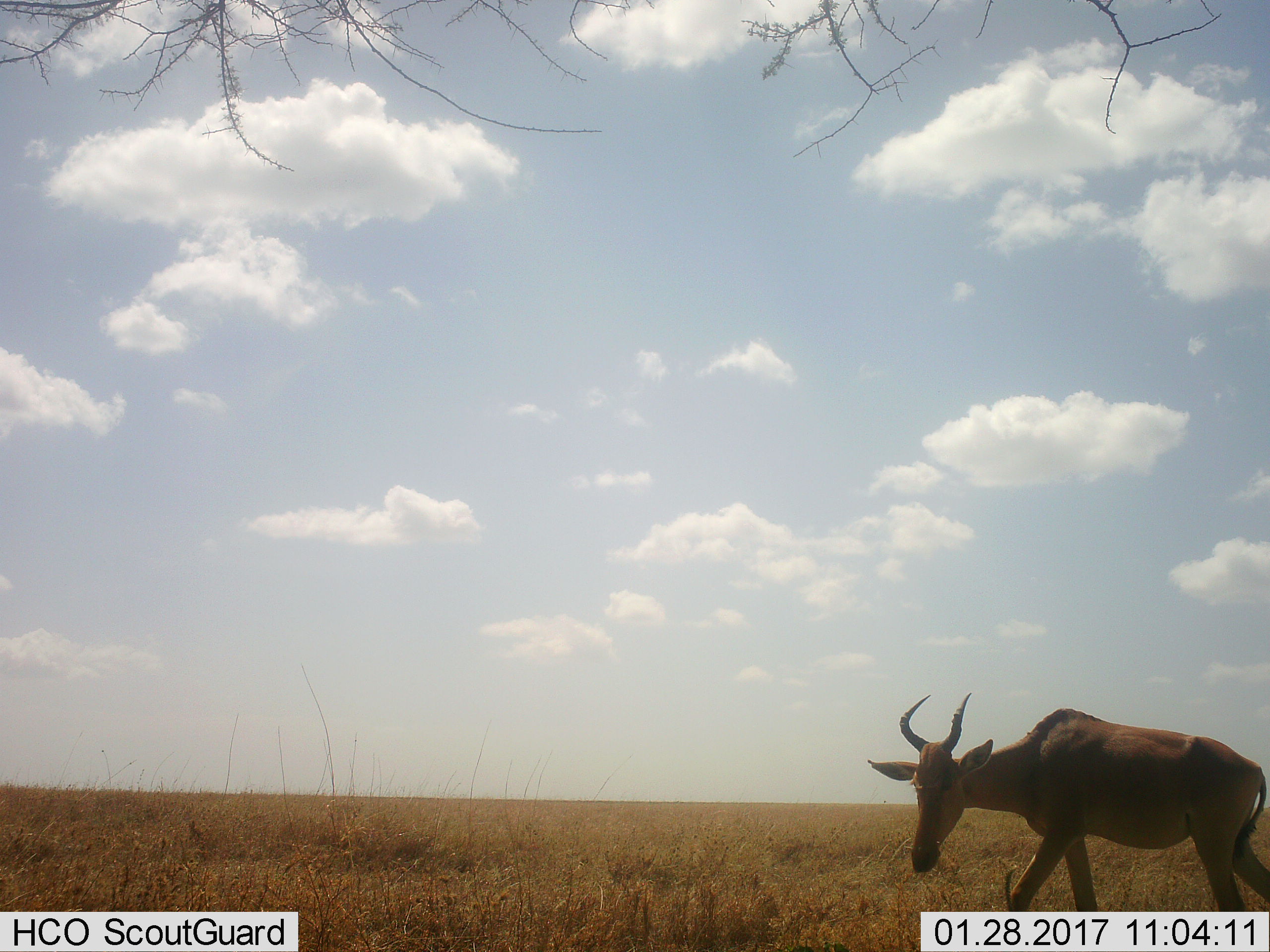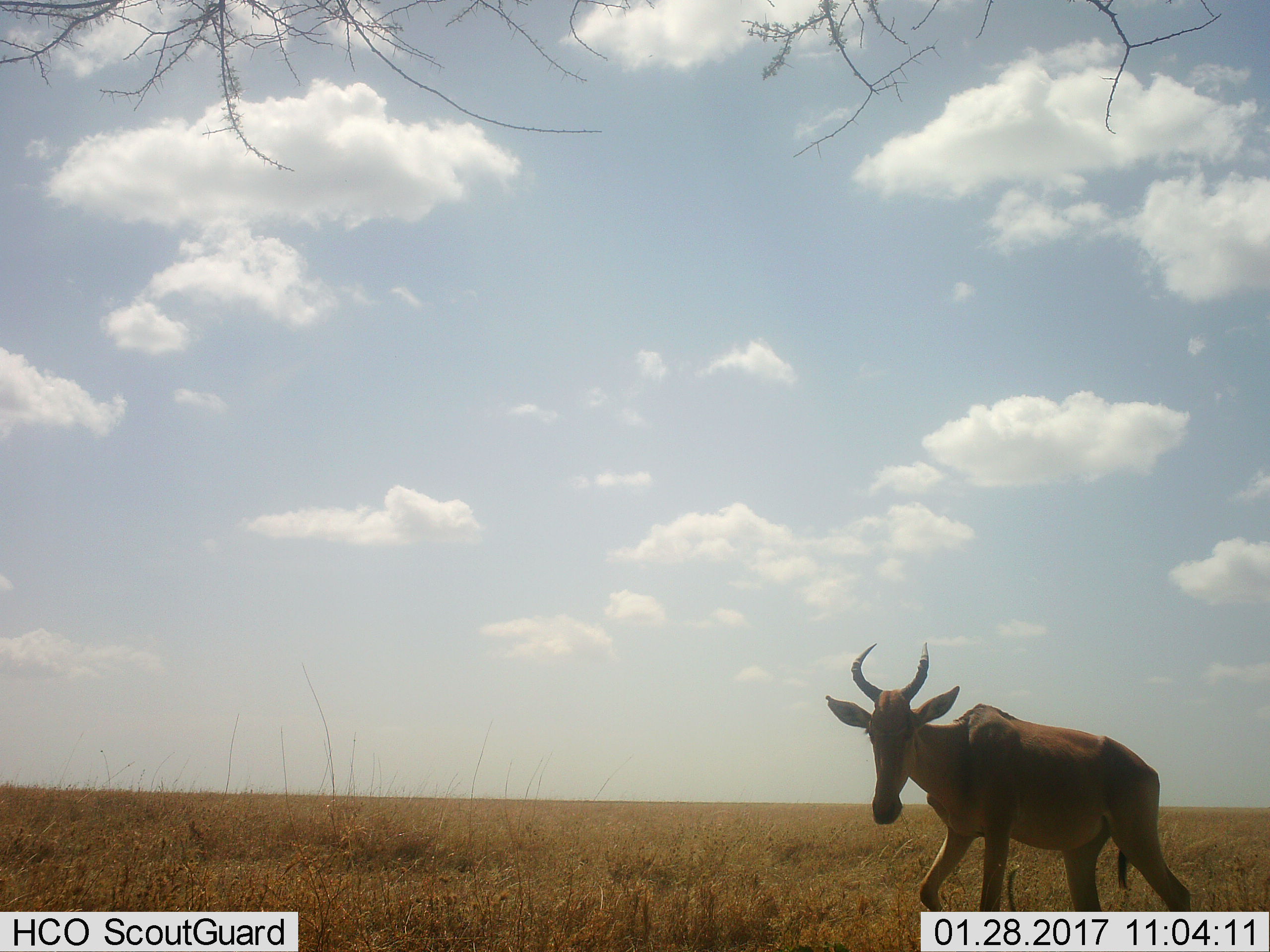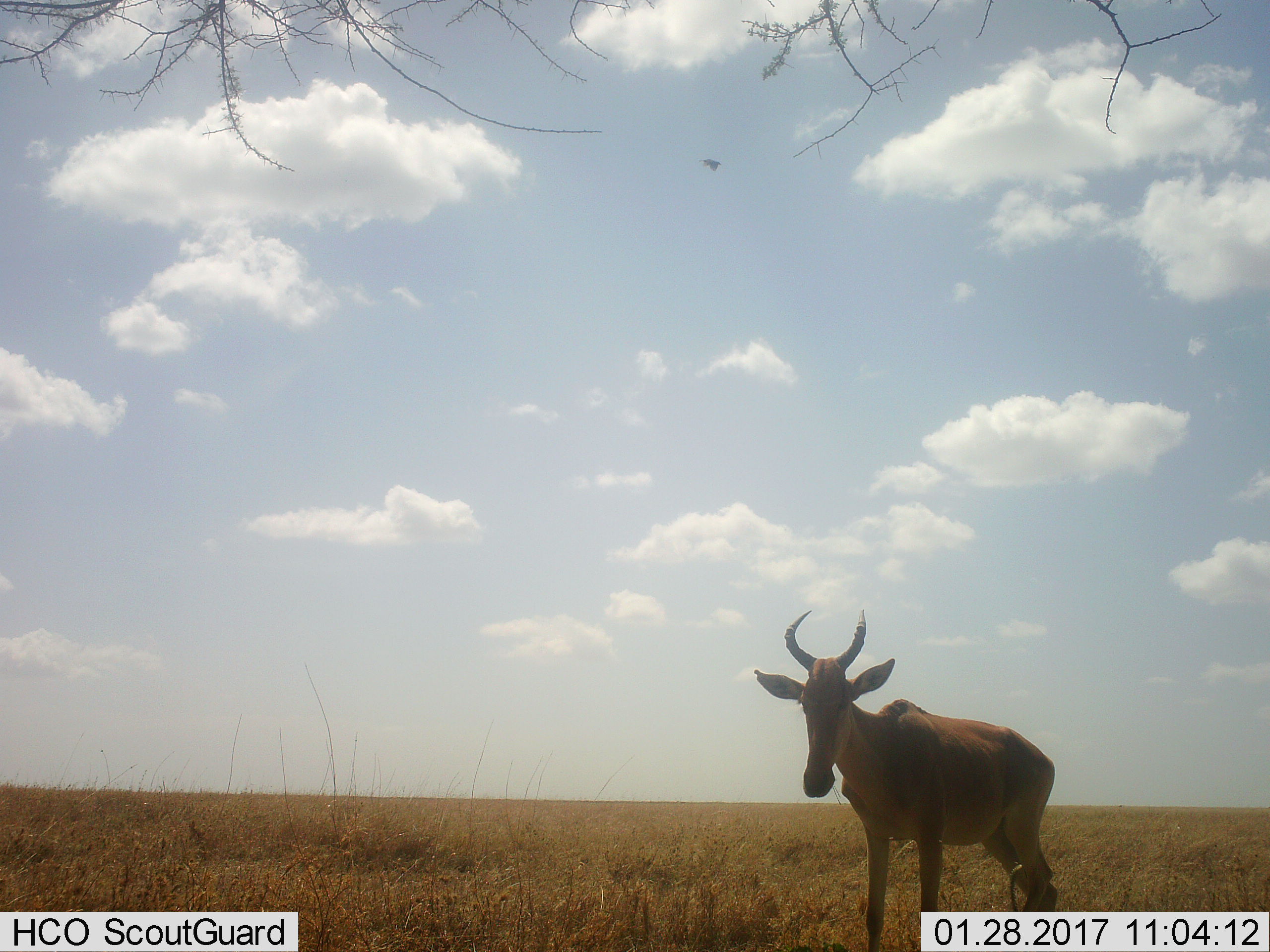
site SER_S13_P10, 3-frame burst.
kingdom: Animalia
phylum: Chordata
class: Mammalia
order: Artiodactyla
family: Bovidae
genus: Alcelaphus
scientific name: Alcelaphus buselaphus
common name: hartebeest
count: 1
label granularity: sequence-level